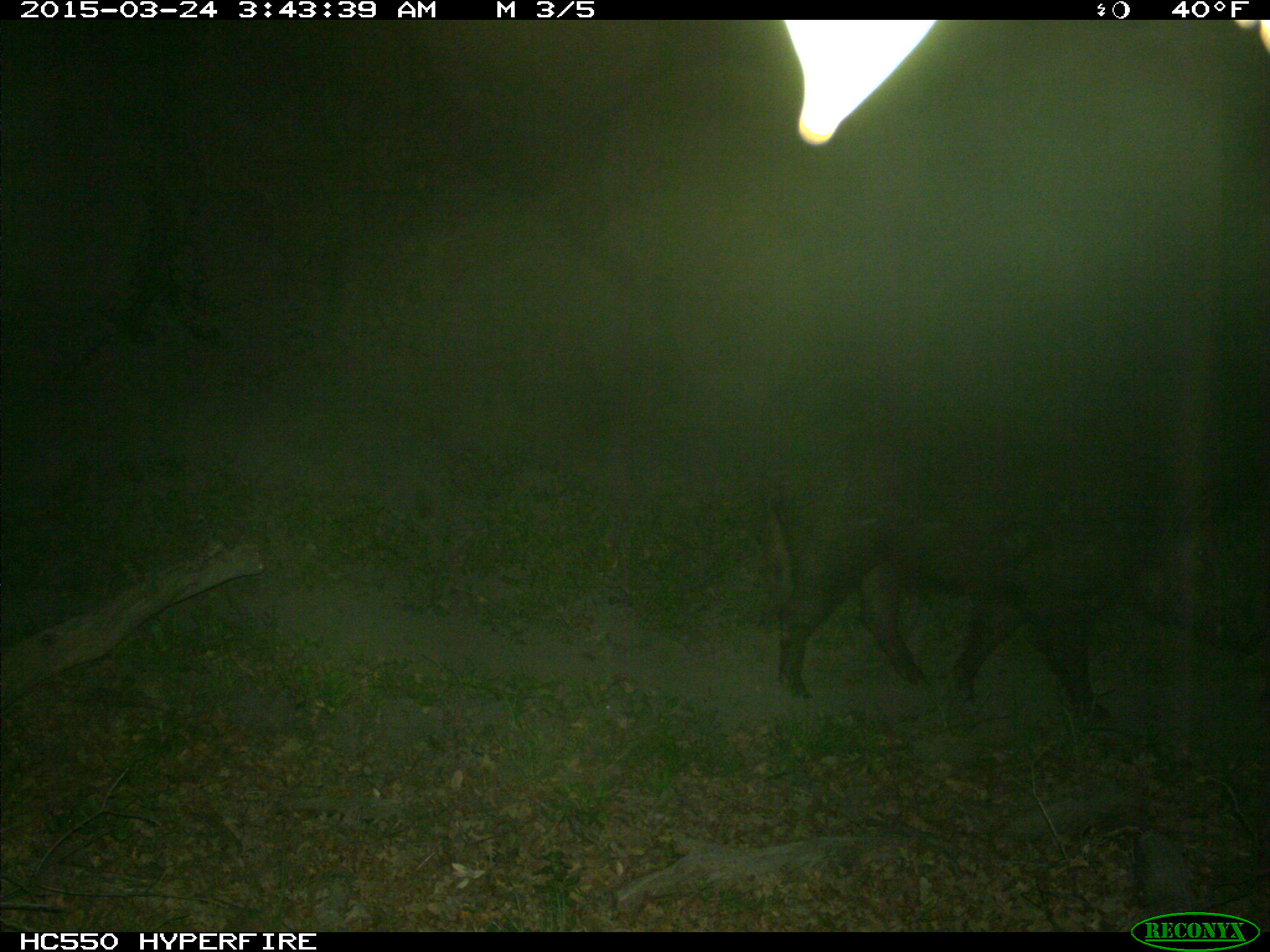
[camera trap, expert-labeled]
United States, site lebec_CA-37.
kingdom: Animalia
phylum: Chordata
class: Mammalia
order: Artiodactyla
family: Suidae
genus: Sus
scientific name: Sus scrofa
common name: wild boar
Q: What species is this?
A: Sus scrofa (wild boar).